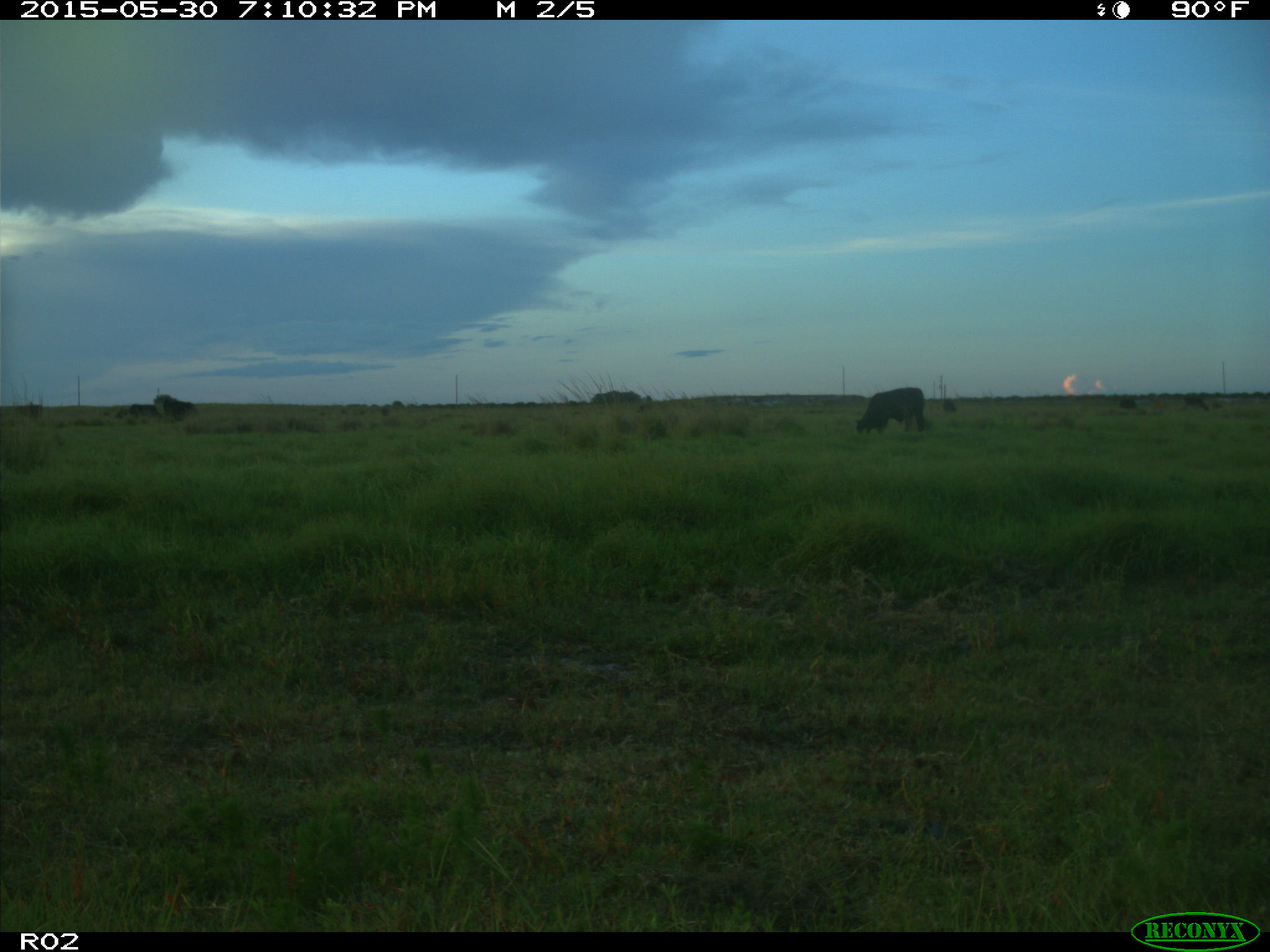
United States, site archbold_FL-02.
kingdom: Animalia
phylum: Chordata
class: Mammalia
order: Artiodactyla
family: Bovidae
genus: Bos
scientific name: Bos taurus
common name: domestic cow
Bos taurus (domestic cow).